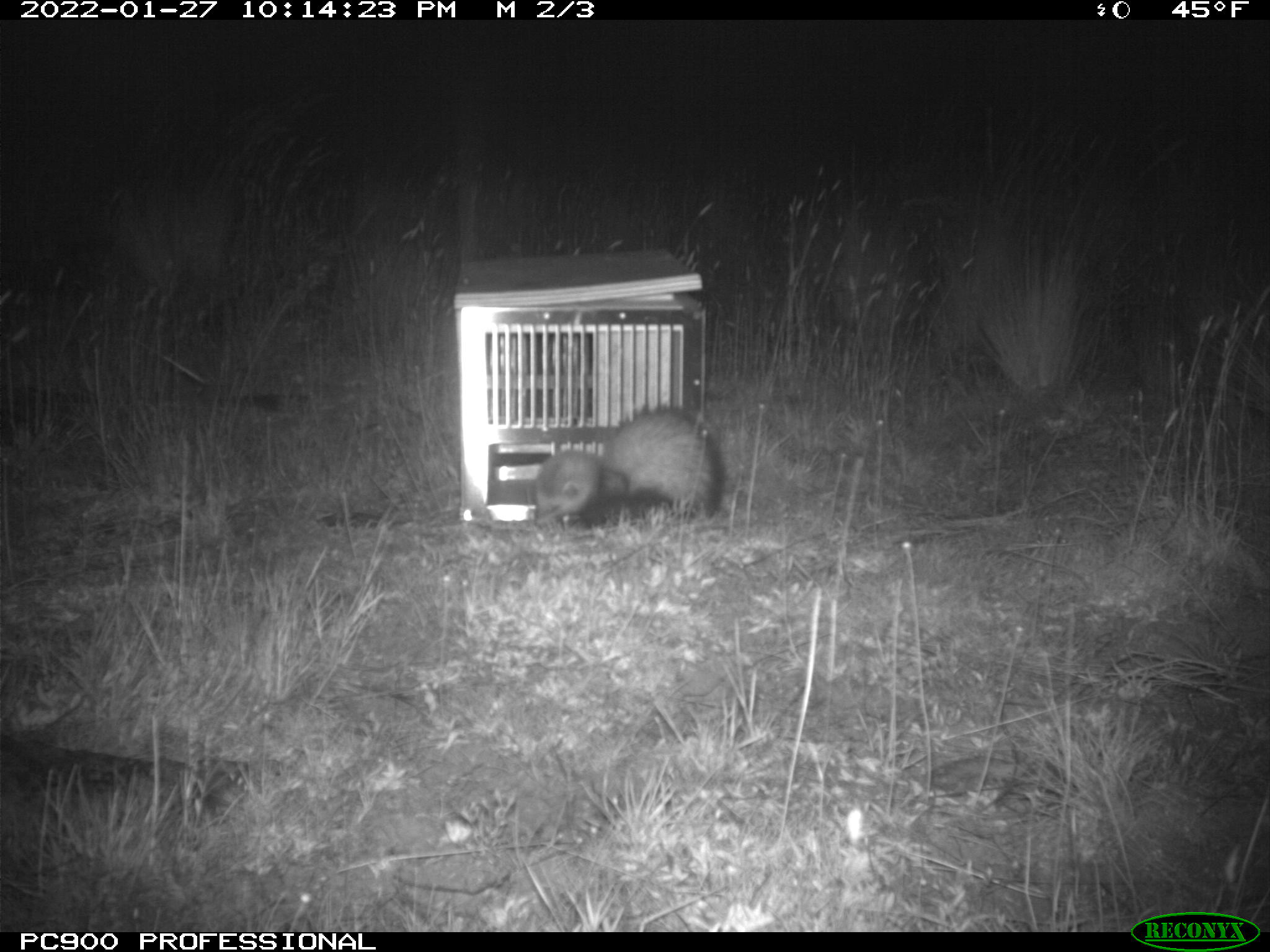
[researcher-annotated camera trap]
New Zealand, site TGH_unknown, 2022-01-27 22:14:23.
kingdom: Animalia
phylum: Chordata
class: Mammalia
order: Carnivora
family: Mustelidae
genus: Mustela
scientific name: Mustela furo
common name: ferret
Ferret (Mustela furo).